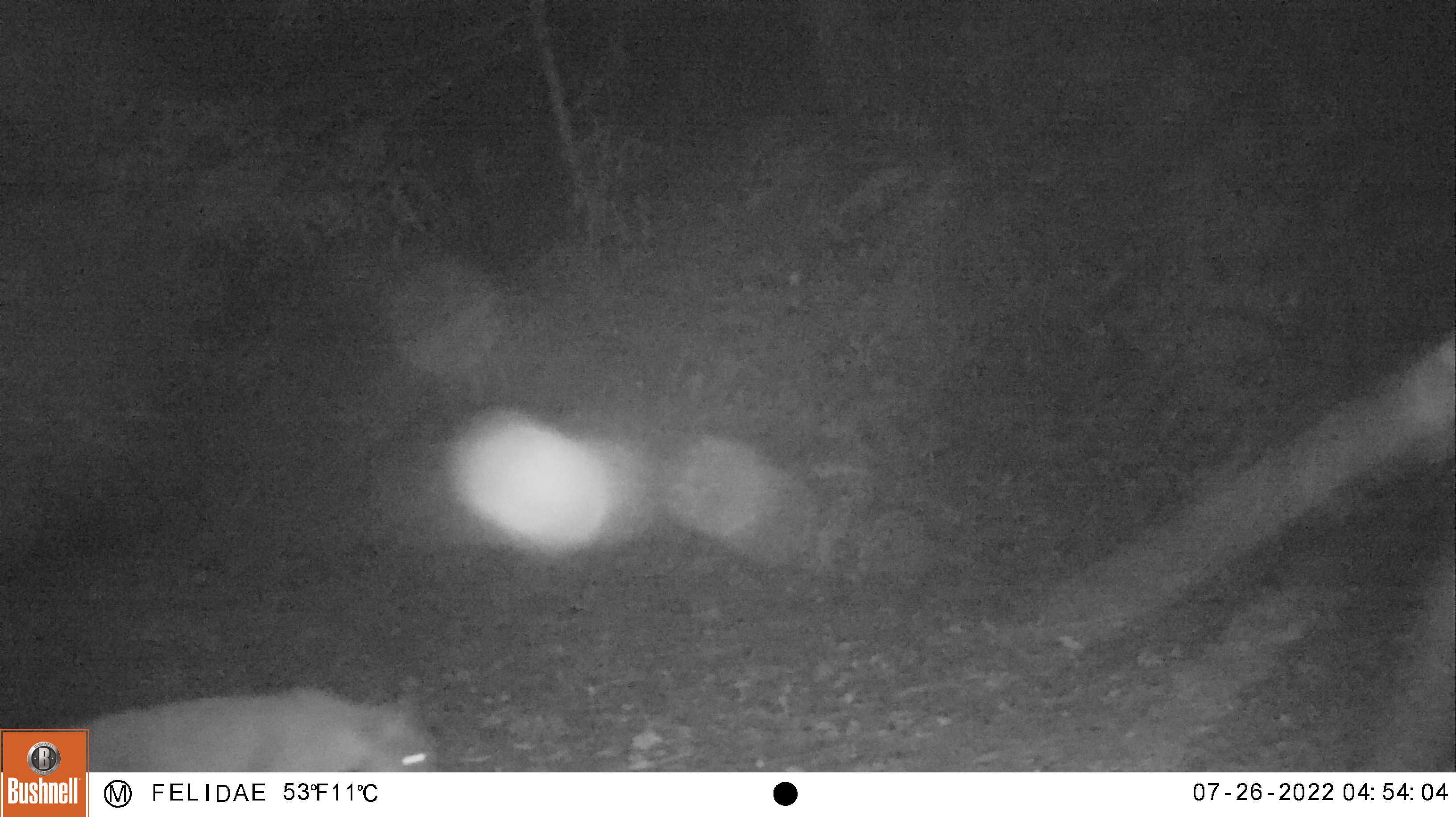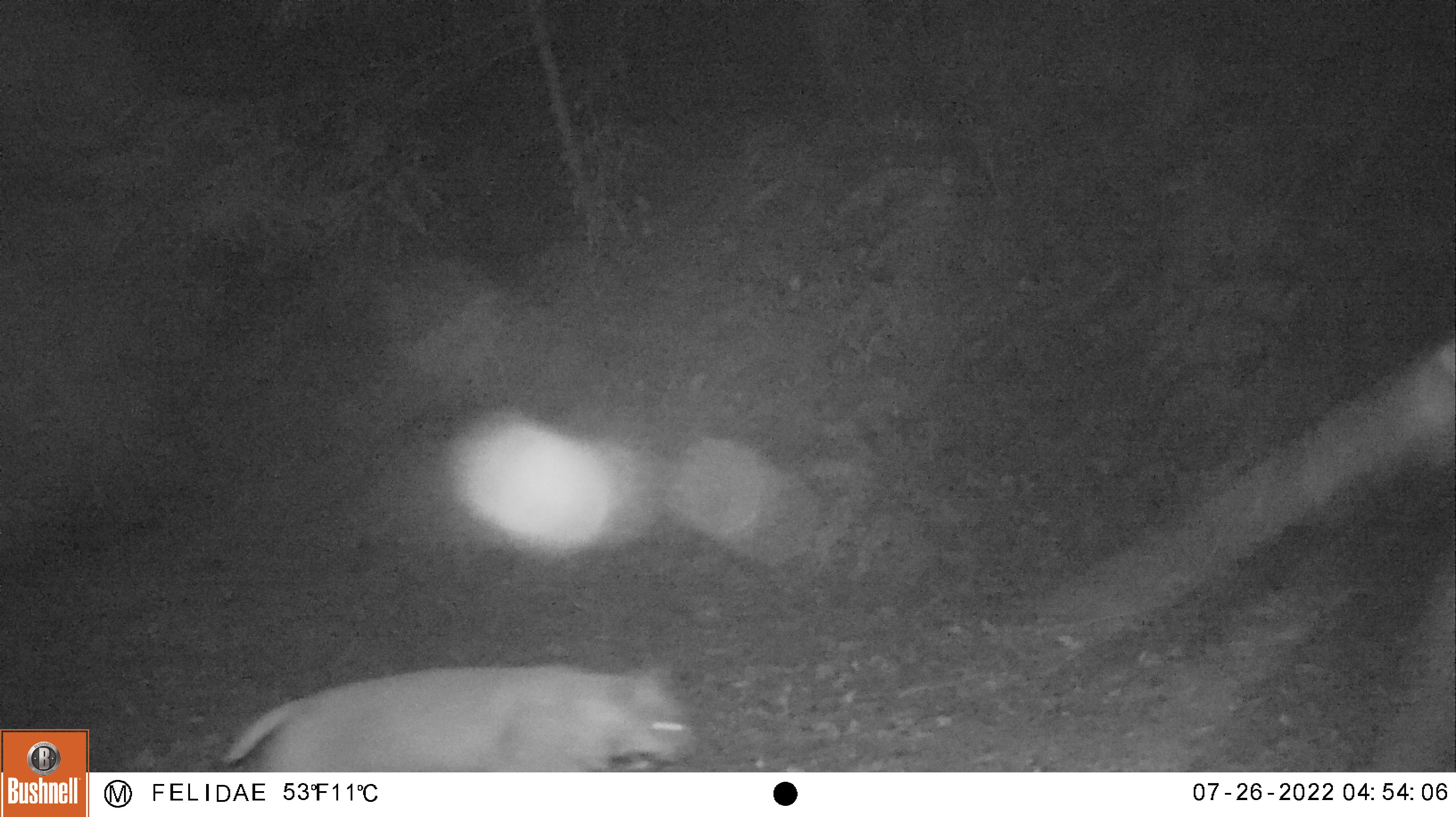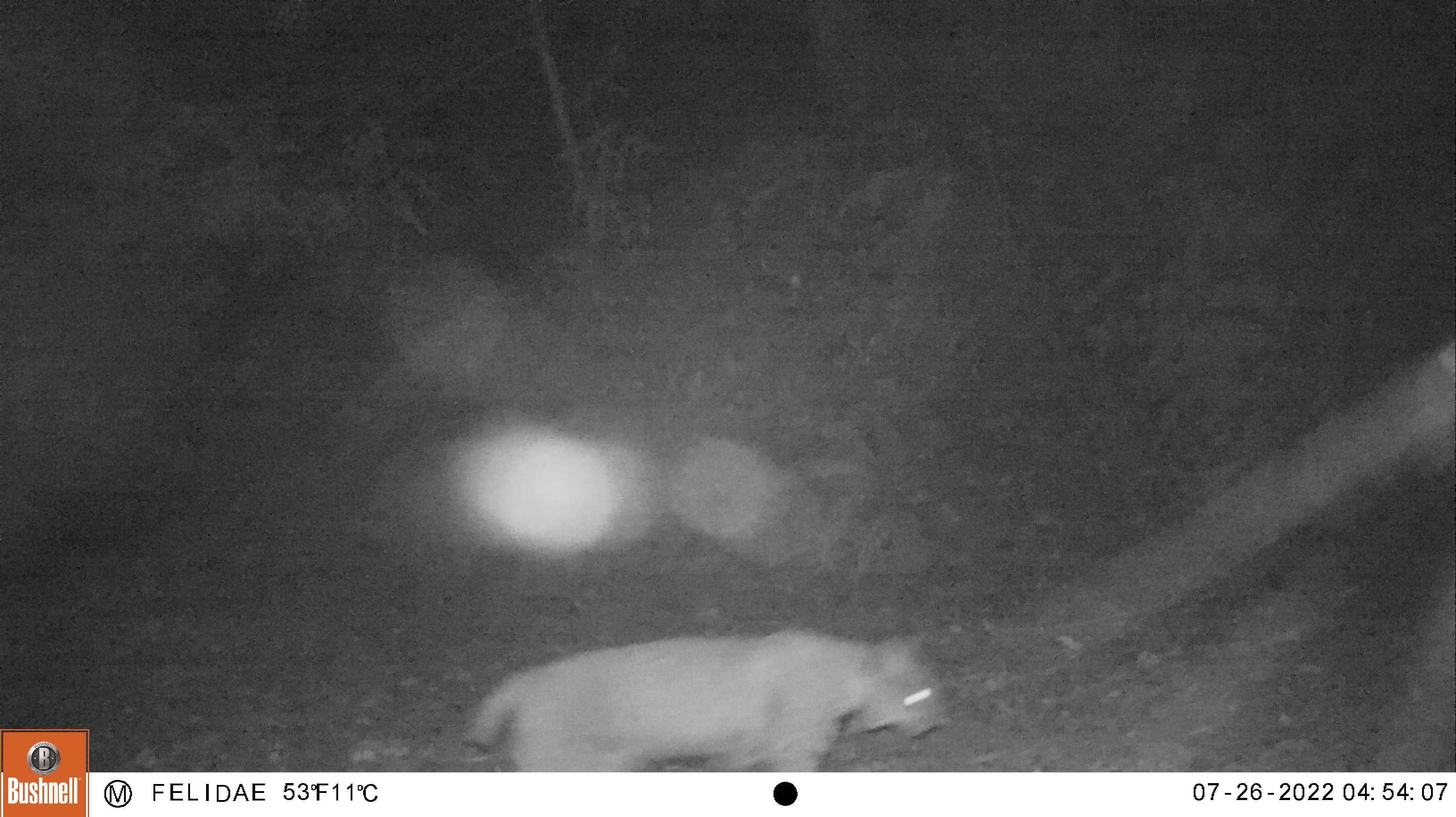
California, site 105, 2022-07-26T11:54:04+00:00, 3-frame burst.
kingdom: Animalia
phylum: Chordata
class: Mammalia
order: Carnivora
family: Felidae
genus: Lynx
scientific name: Lynx rufus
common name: bobcat